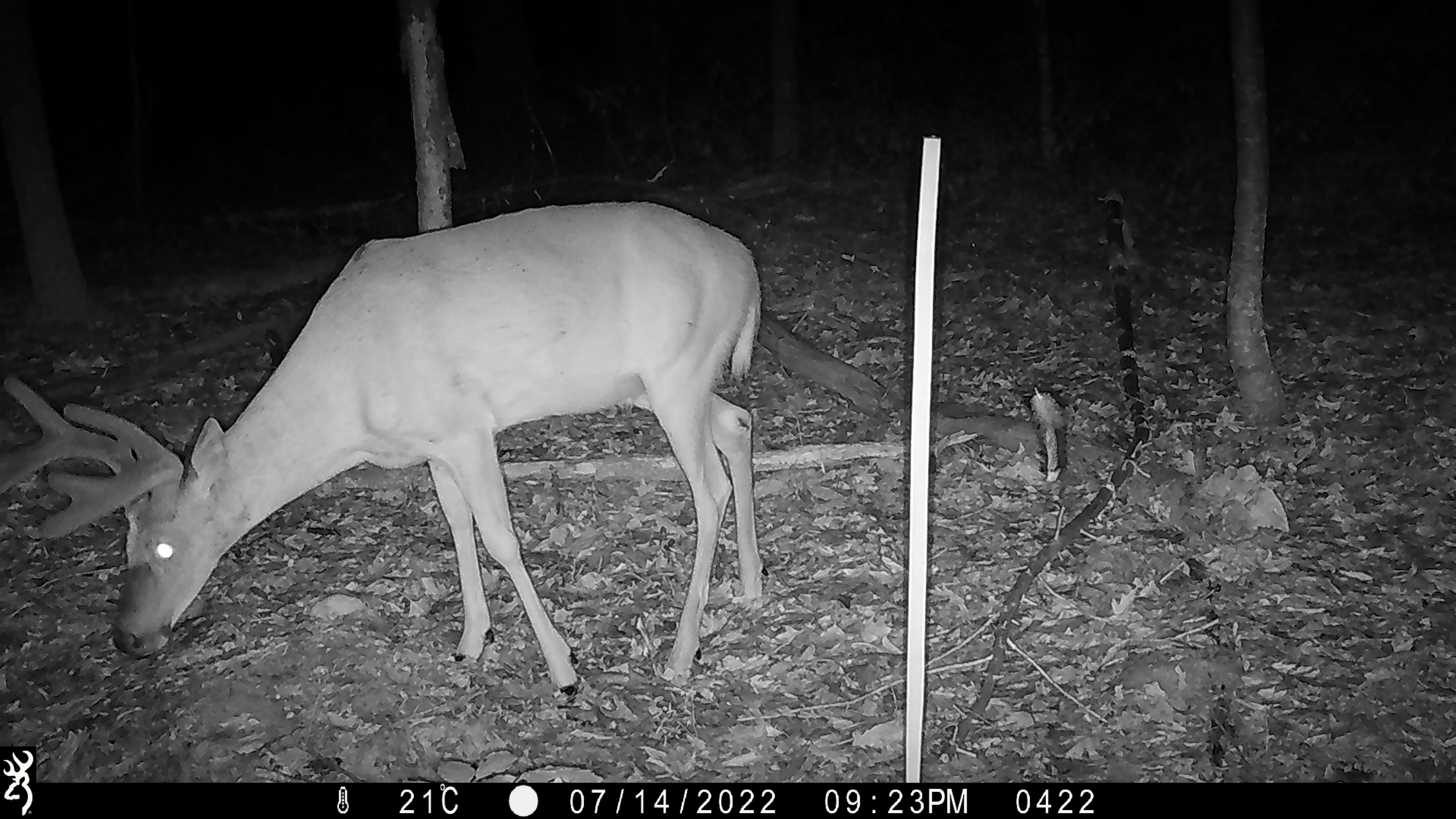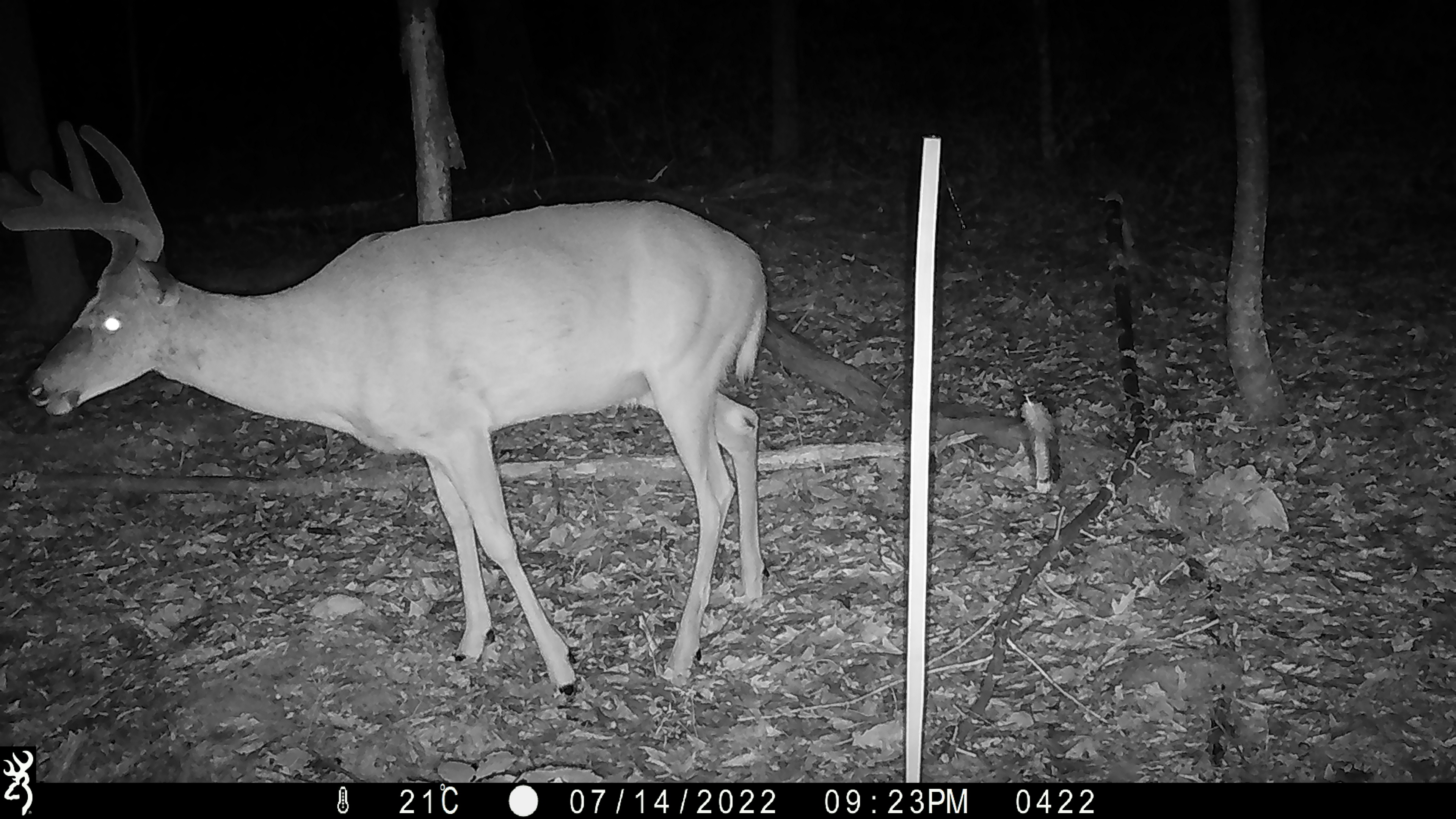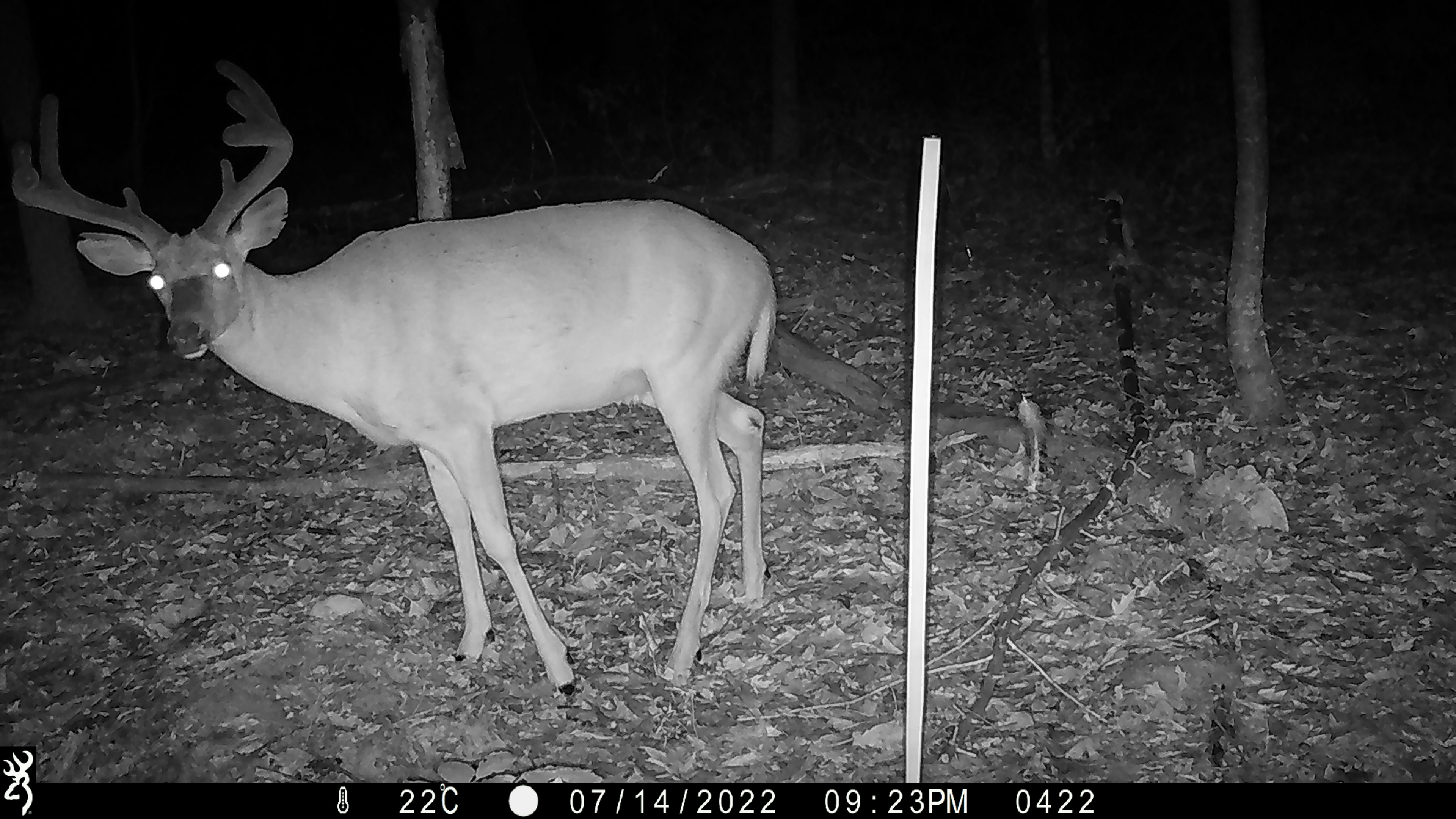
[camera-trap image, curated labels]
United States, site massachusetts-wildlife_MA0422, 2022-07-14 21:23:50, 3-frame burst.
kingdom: Animalia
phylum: Chordata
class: Mammalia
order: Artiodactyla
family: Cervidae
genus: Odocoileus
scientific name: Odocoileus virginianus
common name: white-tailed deer